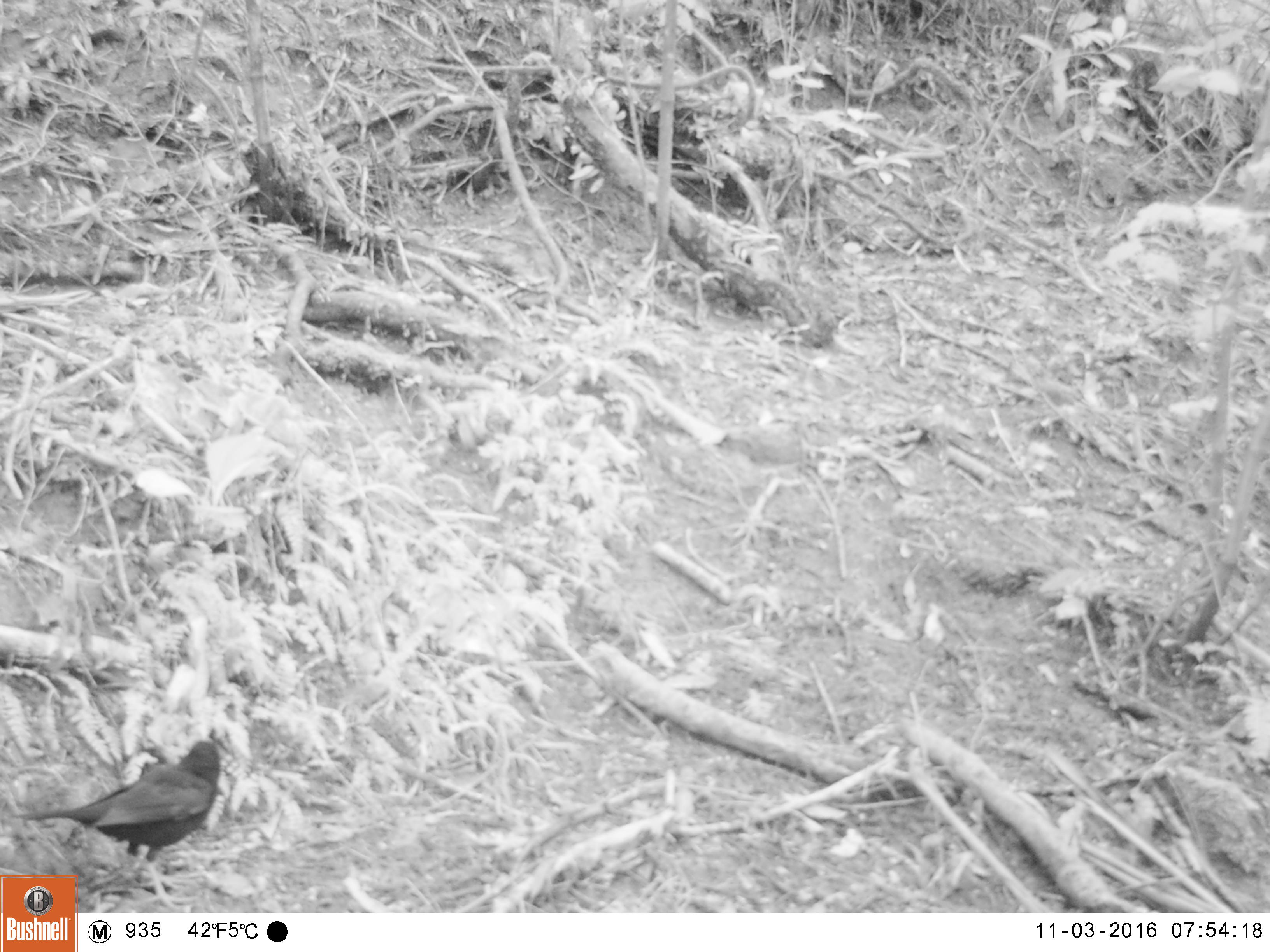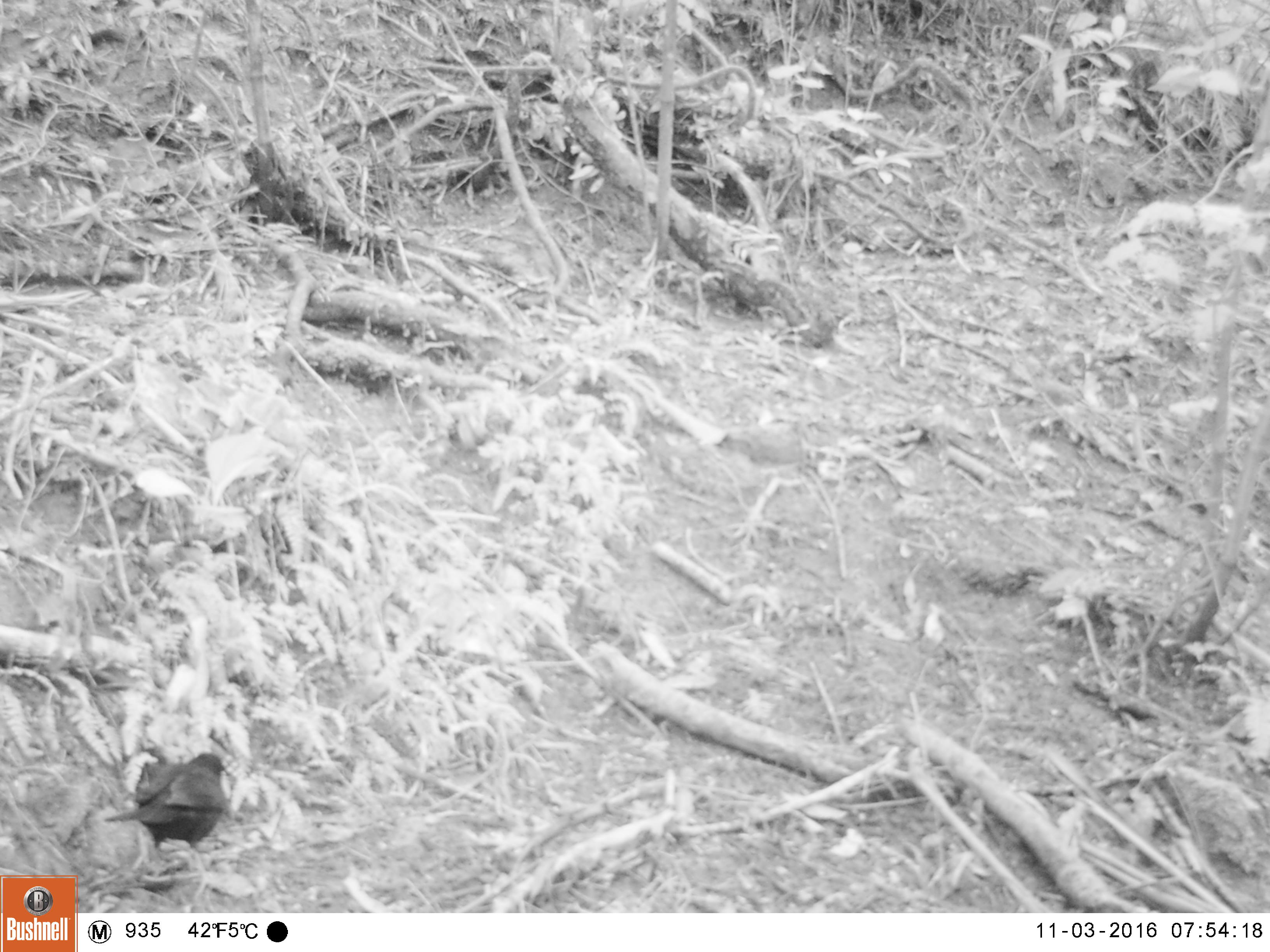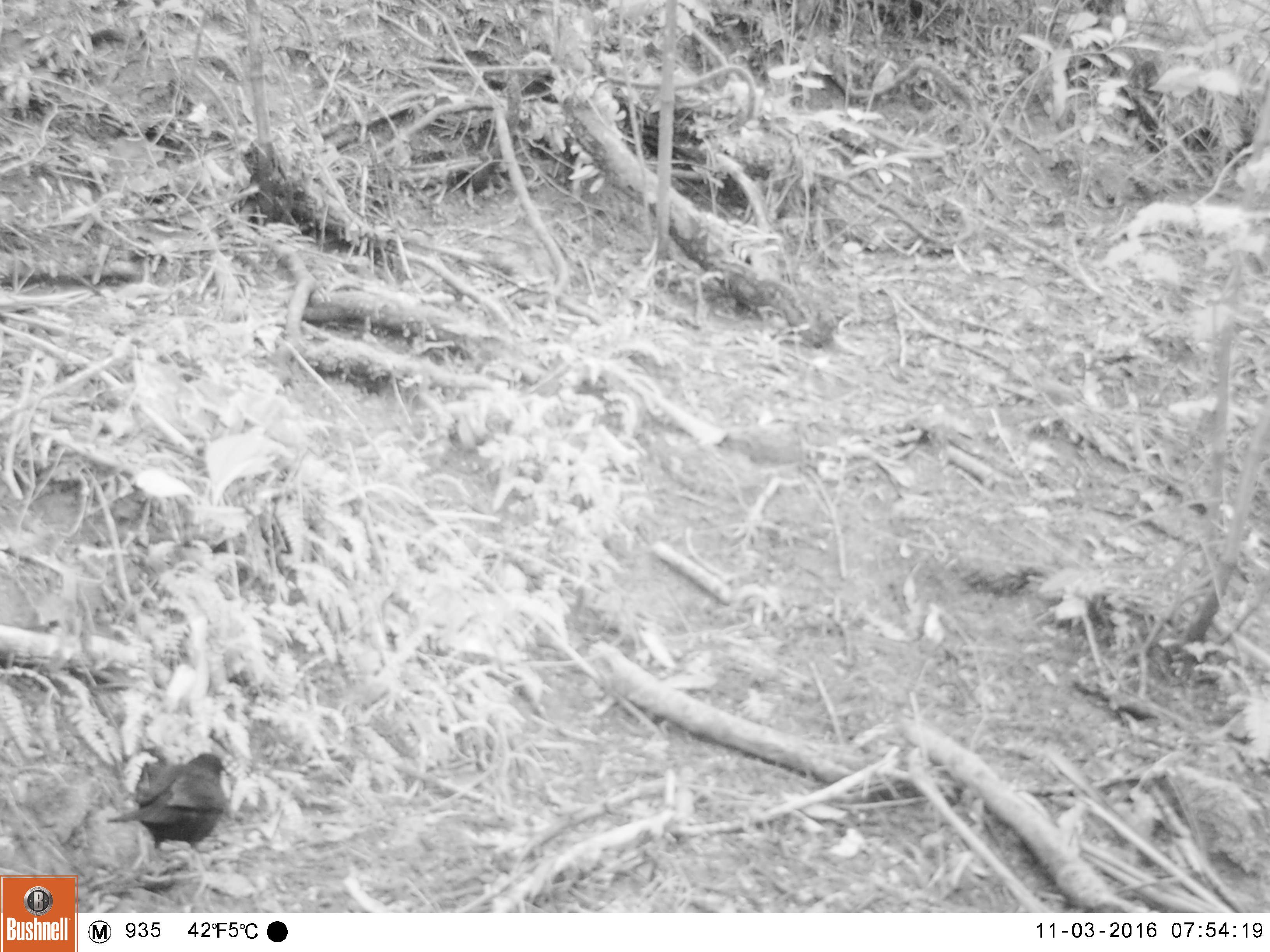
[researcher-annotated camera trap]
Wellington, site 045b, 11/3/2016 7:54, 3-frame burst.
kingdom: Animalia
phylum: Chordata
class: Aves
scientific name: Aves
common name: bird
Bird (Aves).